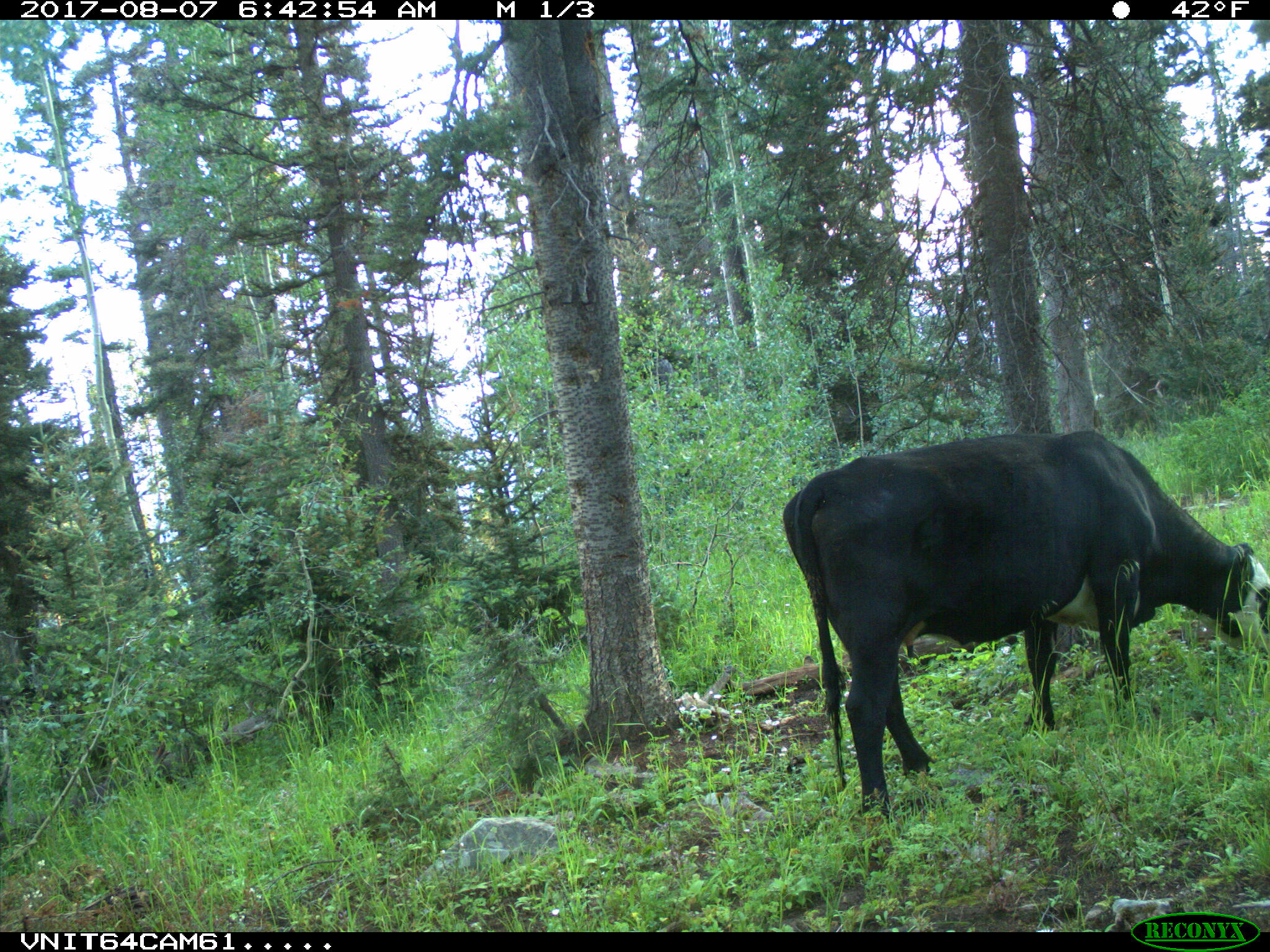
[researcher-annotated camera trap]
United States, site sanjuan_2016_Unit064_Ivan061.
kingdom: Animalia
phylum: Chordata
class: Mammalia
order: Artiodactyla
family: Bovidae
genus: Bos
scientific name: Bos taurus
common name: domestic cow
Bos taurus (domestic cow).